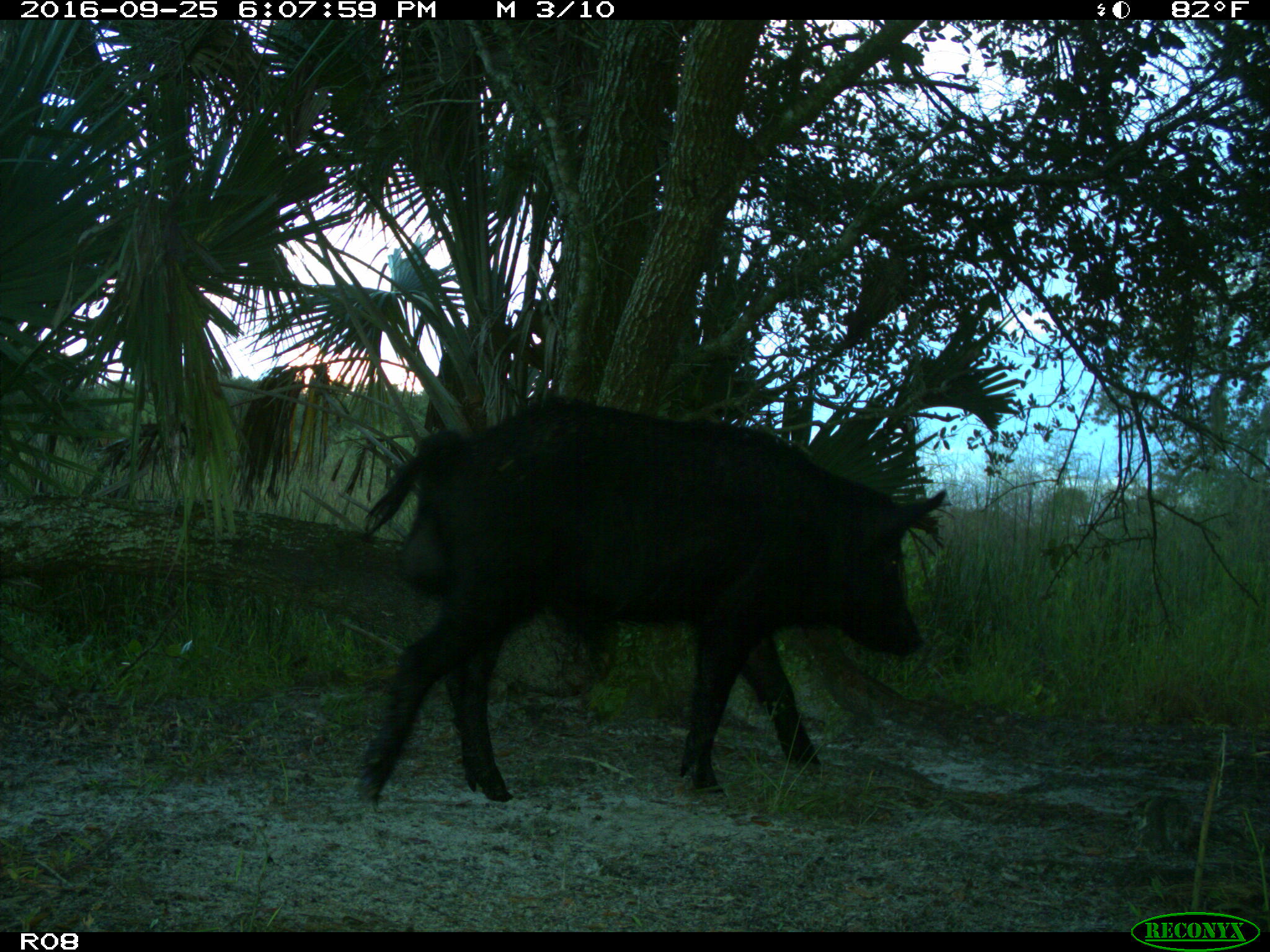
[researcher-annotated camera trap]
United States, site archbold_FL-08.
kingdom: Animalia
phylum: Chordata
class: Mammalia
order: Artiodactyla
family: Suidae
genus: Sus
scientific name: Sus scrofa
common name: wild boar